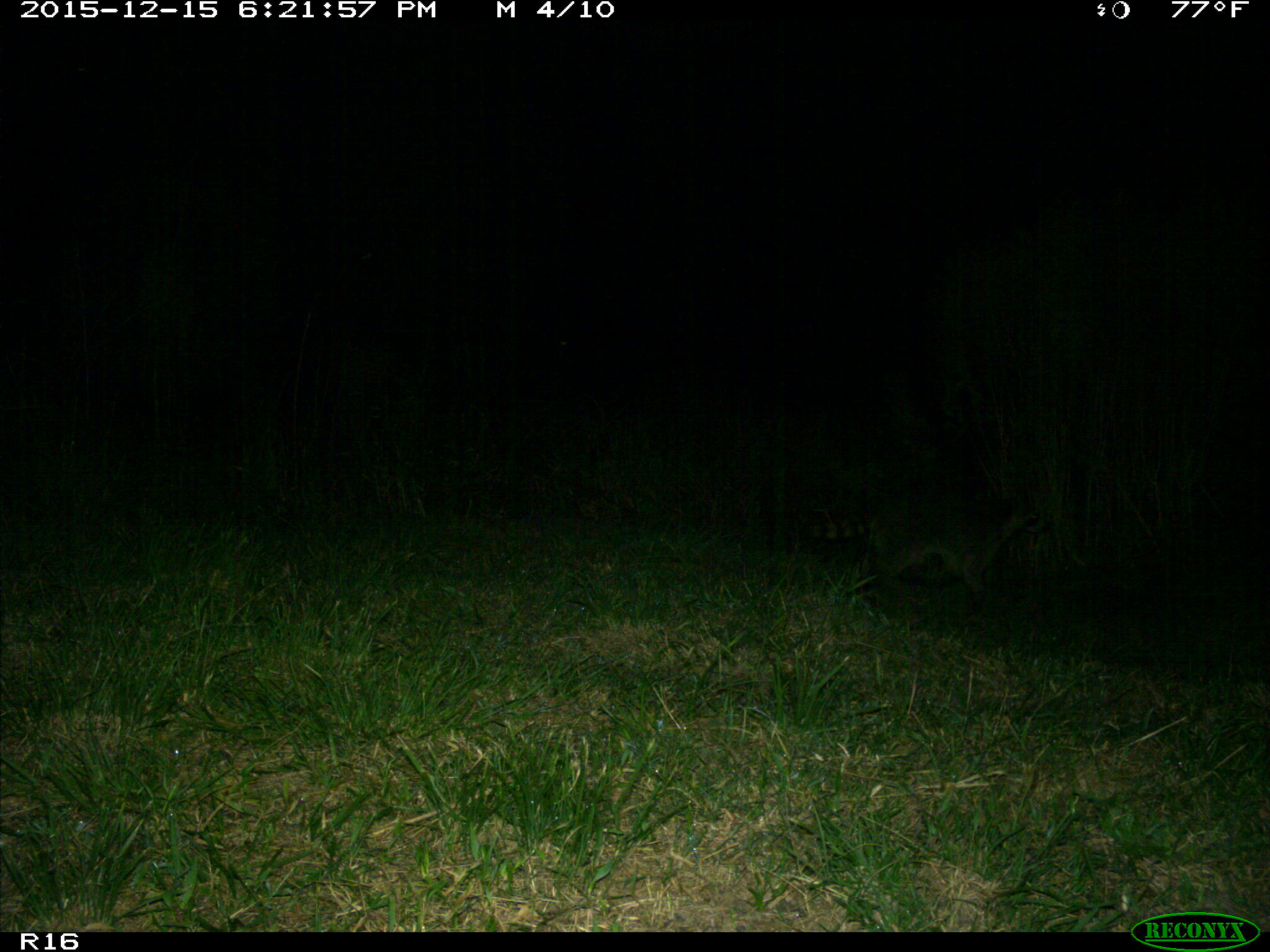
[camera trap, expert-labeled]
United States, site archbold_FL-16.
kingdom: Animalia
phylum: Chordata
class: Mammalia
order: Carnivora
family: Procyonidae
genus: Procyon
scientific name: Procyon lotor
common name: common raccoon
Procyon lotor (common raccoon).